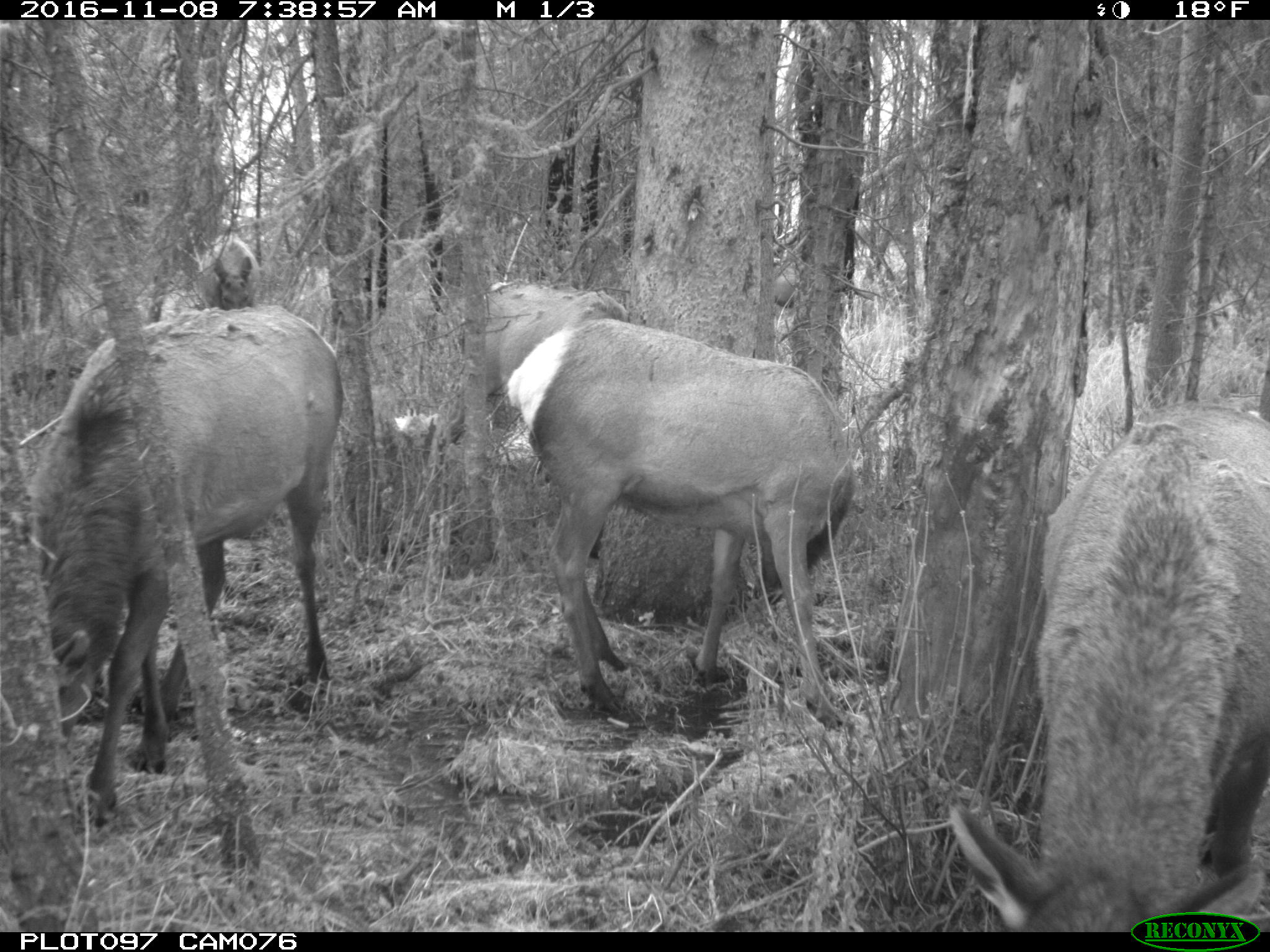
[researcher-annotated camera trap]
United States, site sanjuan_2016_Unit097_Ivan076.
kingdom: Animalia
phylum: Chordata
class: Mammalia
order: Artiodactyla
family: Cervidae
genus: Cervus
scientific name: Cervus elaphus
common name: red deer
Cervus elaphus (red deer).